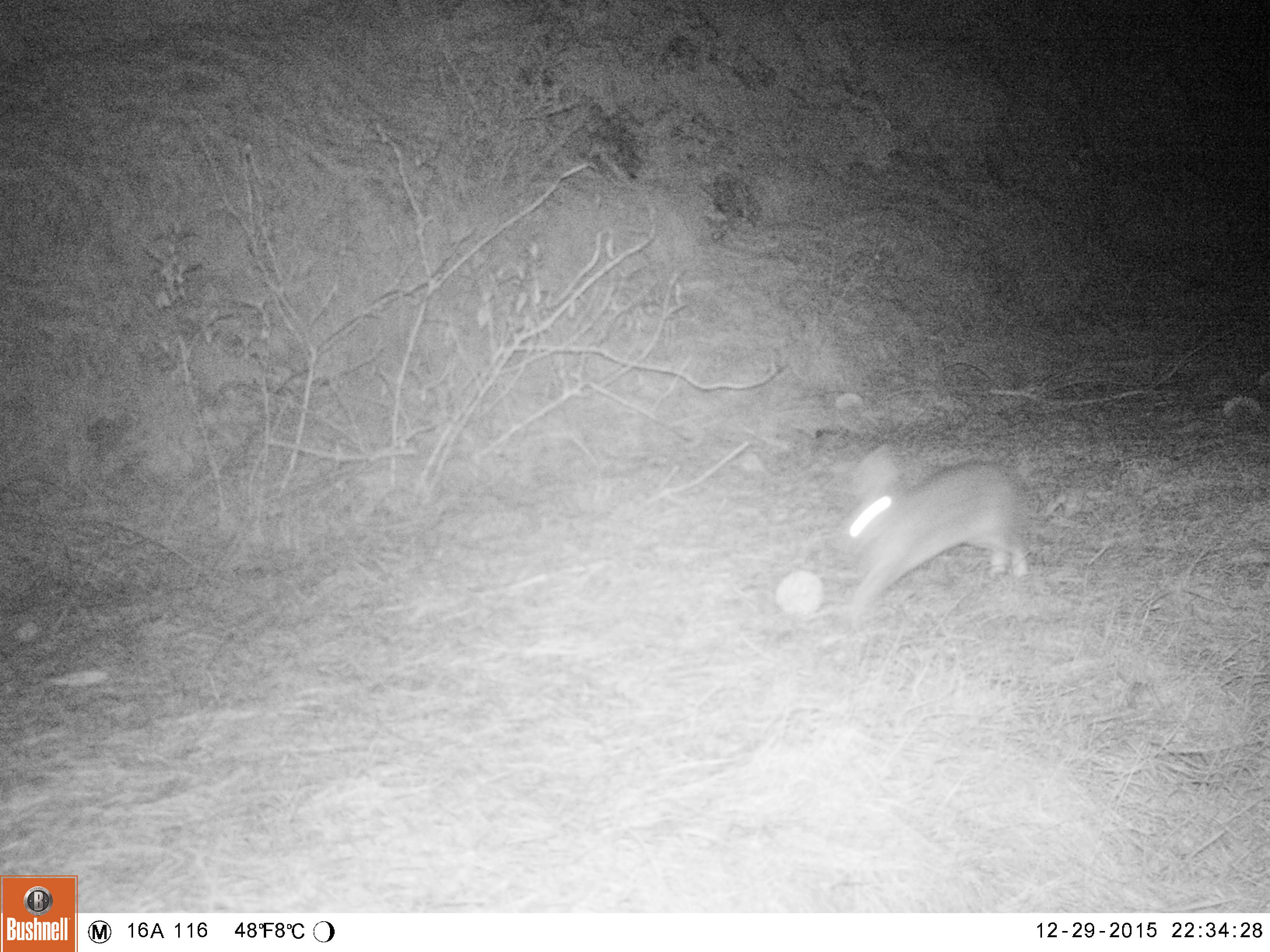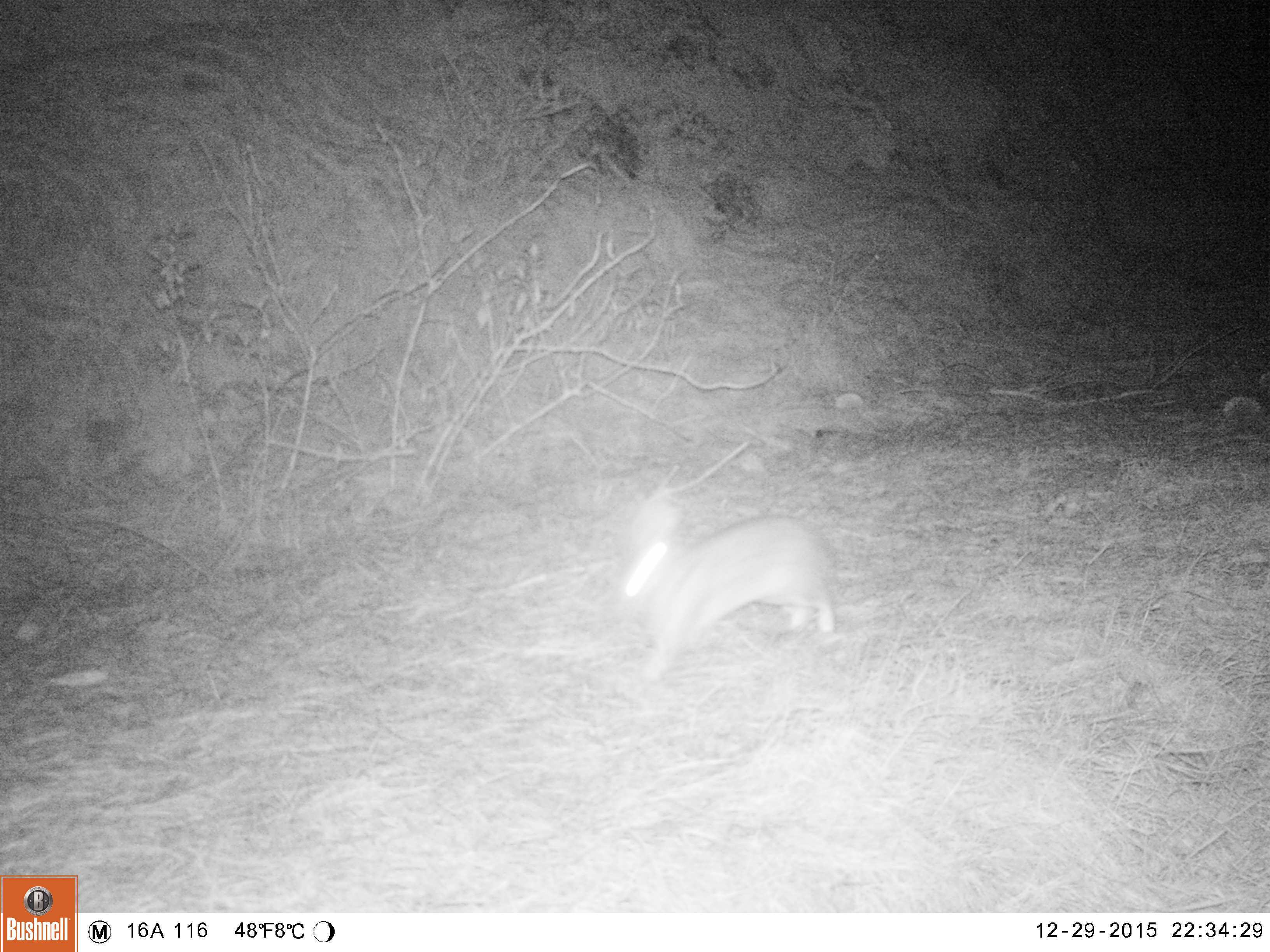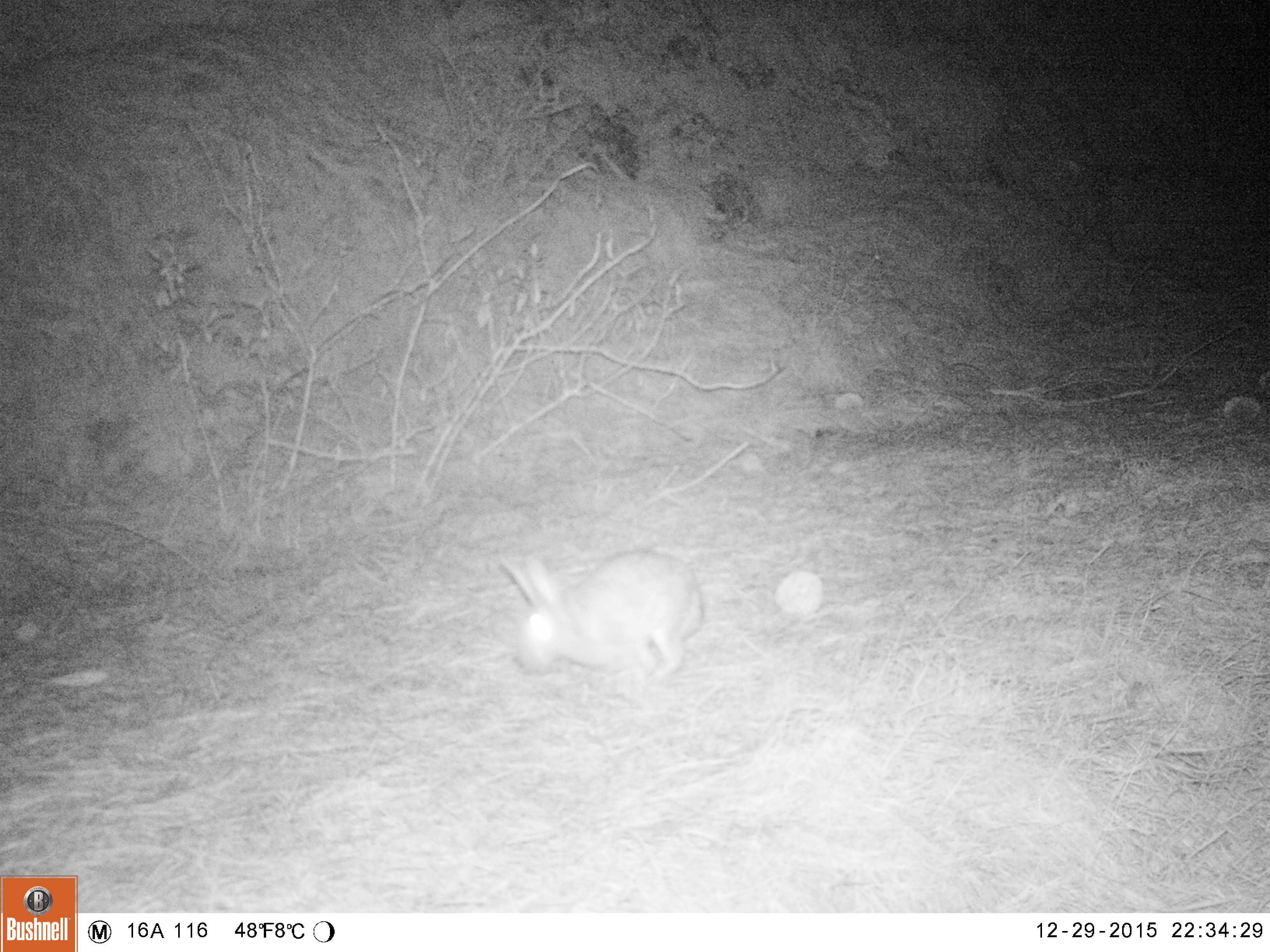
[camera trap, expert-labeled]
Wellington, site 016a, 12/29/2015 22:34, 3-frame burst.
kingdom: Animalia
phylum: Chordata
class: Mammalia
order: Lagomorpha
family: Leporidae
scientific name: Leporidae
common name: rabbit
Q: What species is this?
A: Rabbit (Leporidae).